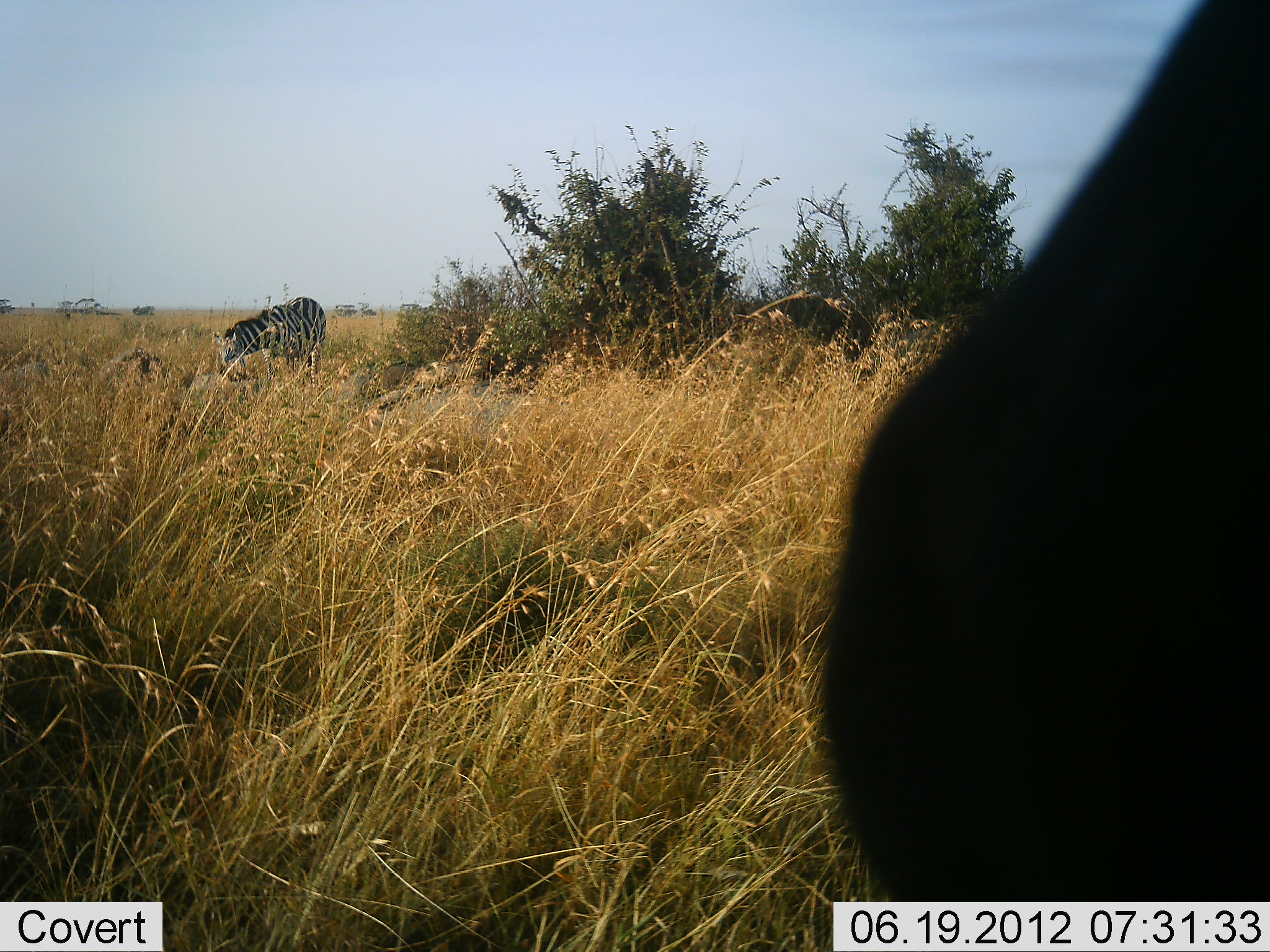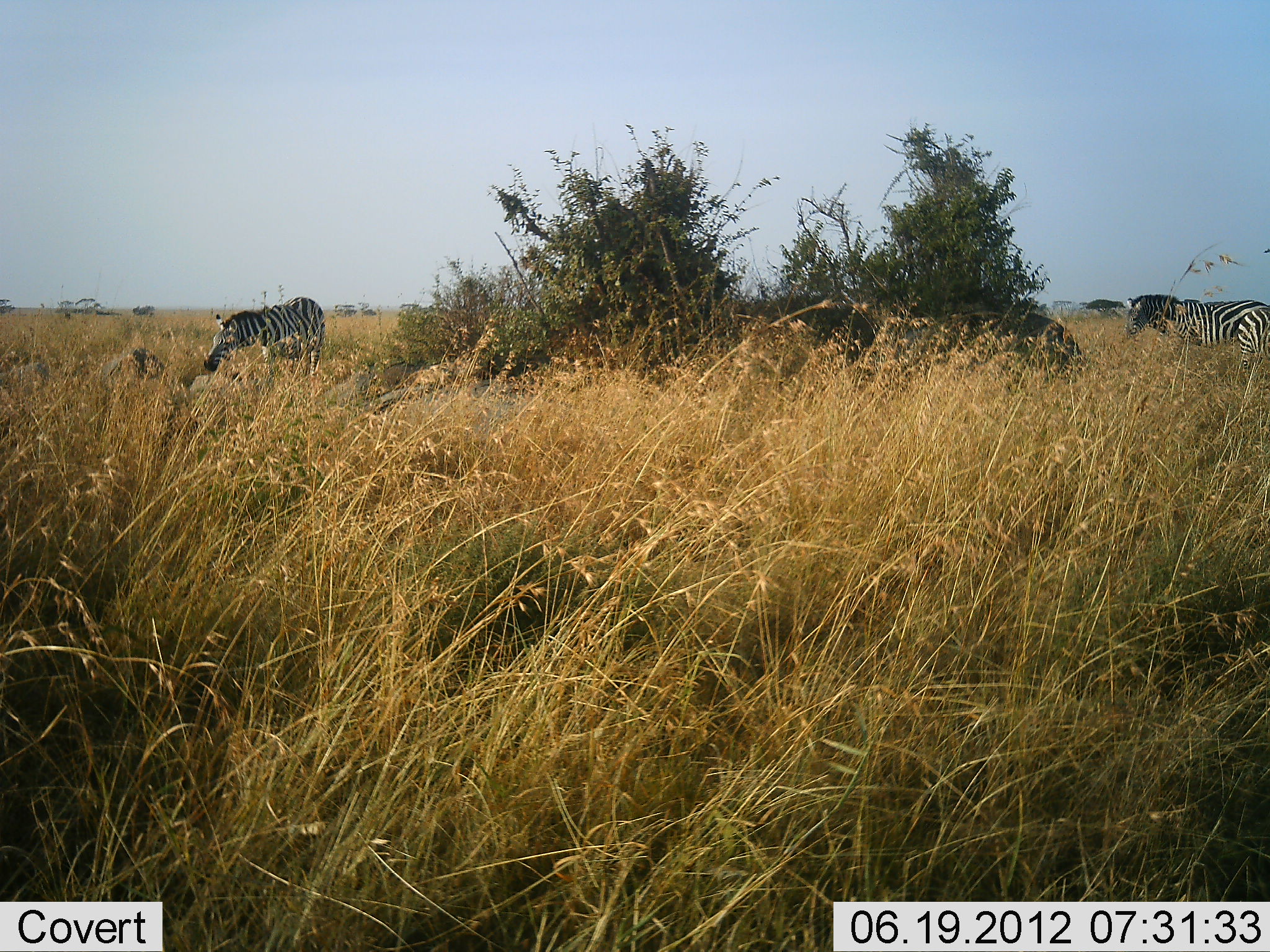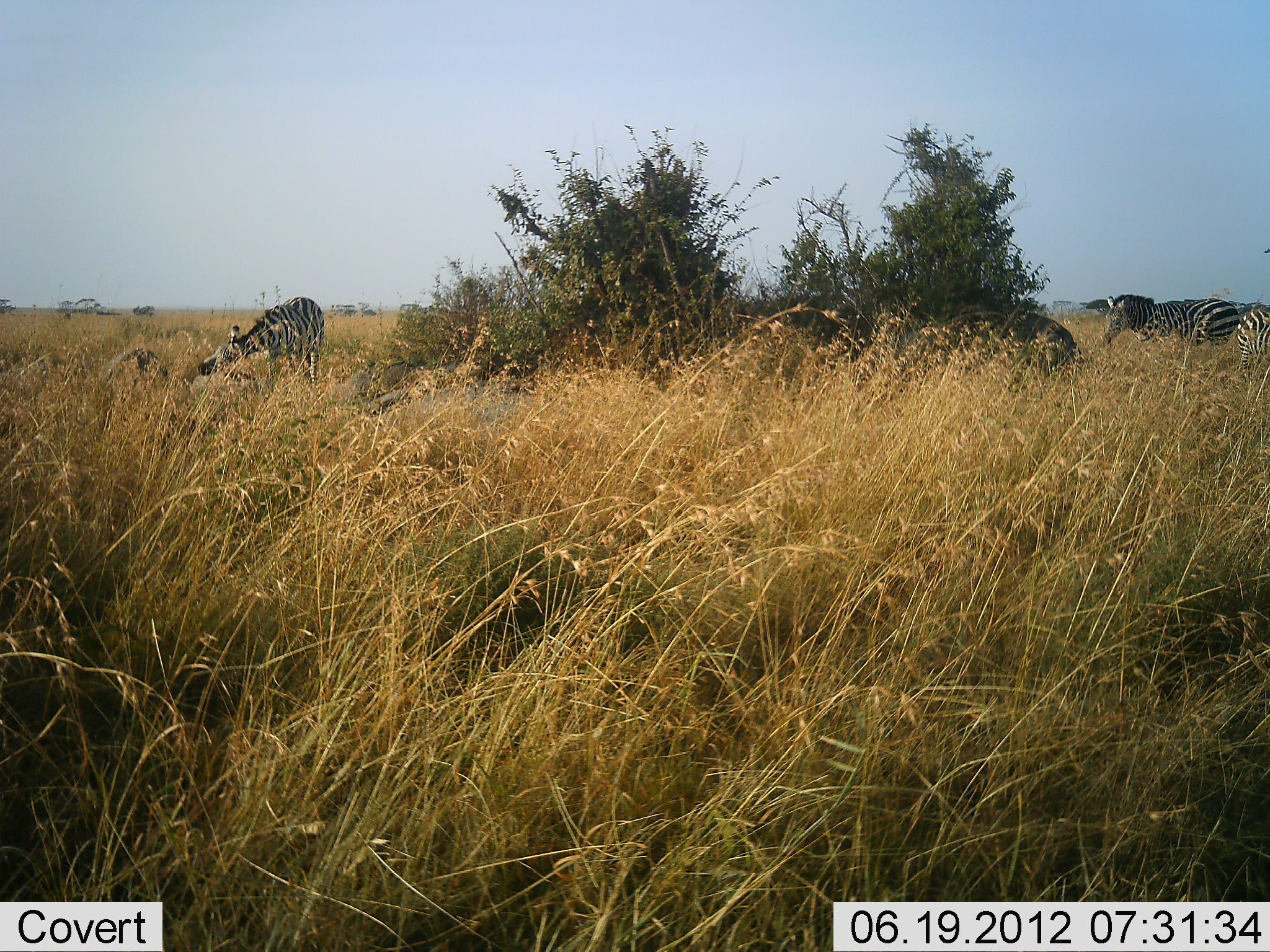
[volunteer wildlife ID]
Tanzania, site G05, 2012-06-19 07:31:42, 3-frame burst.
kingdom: Animalia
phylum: Chordata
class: Mammalia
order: Perissodactyla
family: Equidae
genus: Equus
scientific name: Equus quagga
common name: plains zebra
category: zebra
Zebra (plains zebra) (Equus quagga), count 3. Behavior (volunteer vote fractions): standing 50%, resting 0%, moving 10%, interacting 0%. Young present (vote fraction): 0%. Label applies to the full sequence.